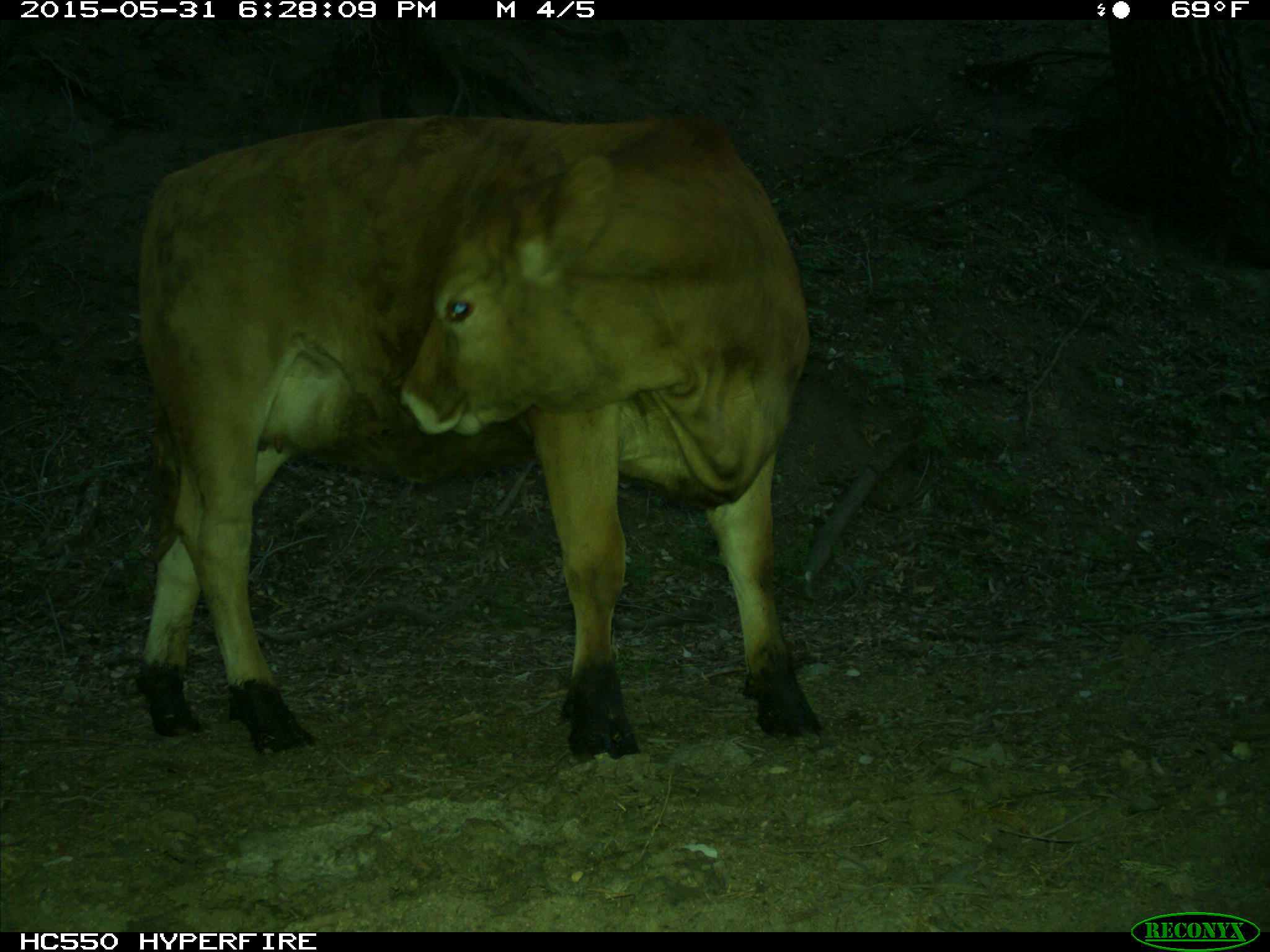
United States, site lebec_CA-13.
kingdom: Animalia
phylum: Chordata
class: Mammalia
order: Artiodactyla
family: Bovidae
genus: Bos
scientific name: Bos taurus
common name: domestic cow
Bos taurus (domestic cow).